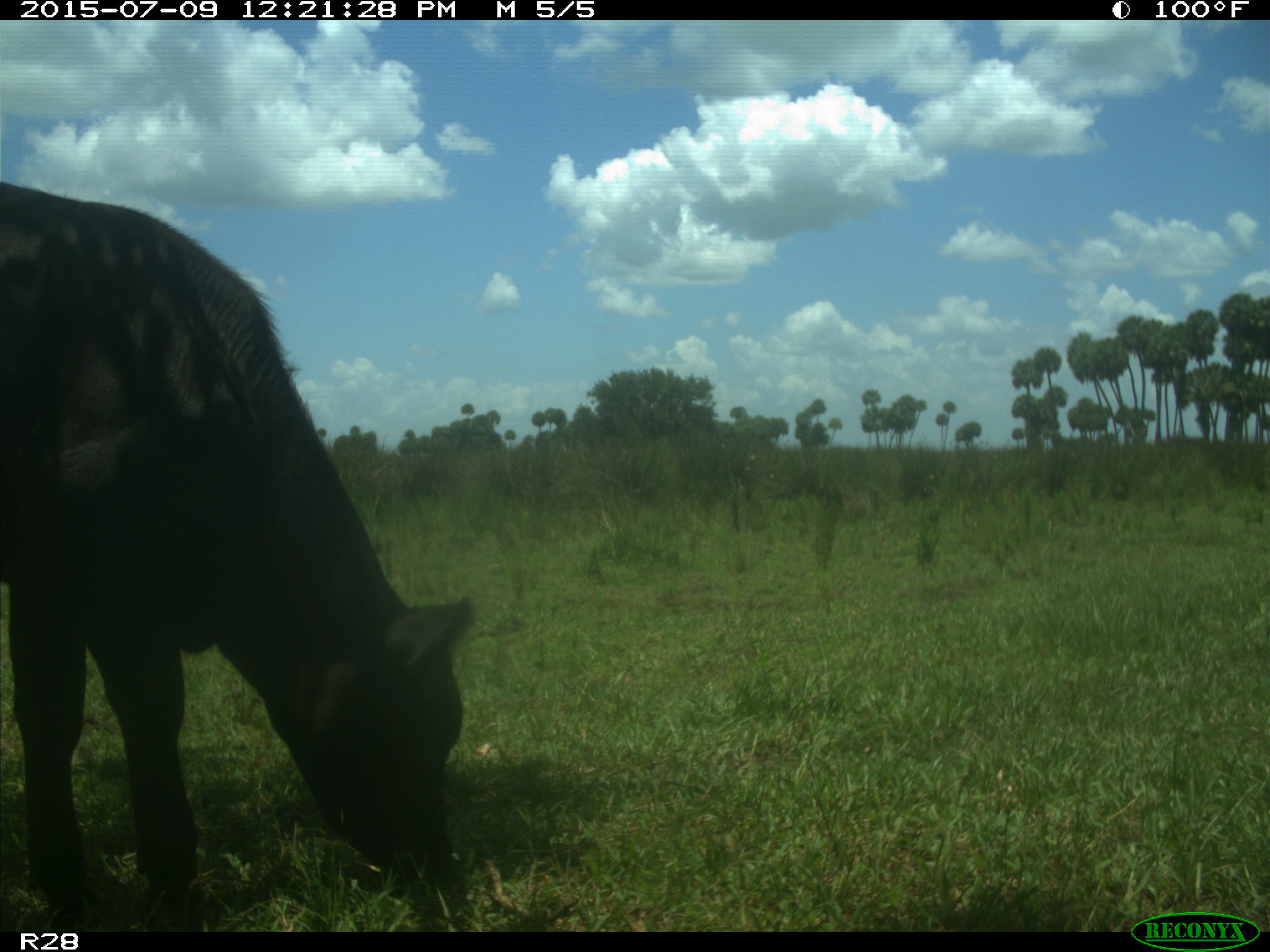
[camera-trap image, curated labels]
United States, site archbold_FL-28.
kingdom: Animalia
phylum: Chordata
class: Mammalia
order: Artiodactyla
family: Bovidae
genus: Bos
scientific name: Bos taurus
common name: domestic cow